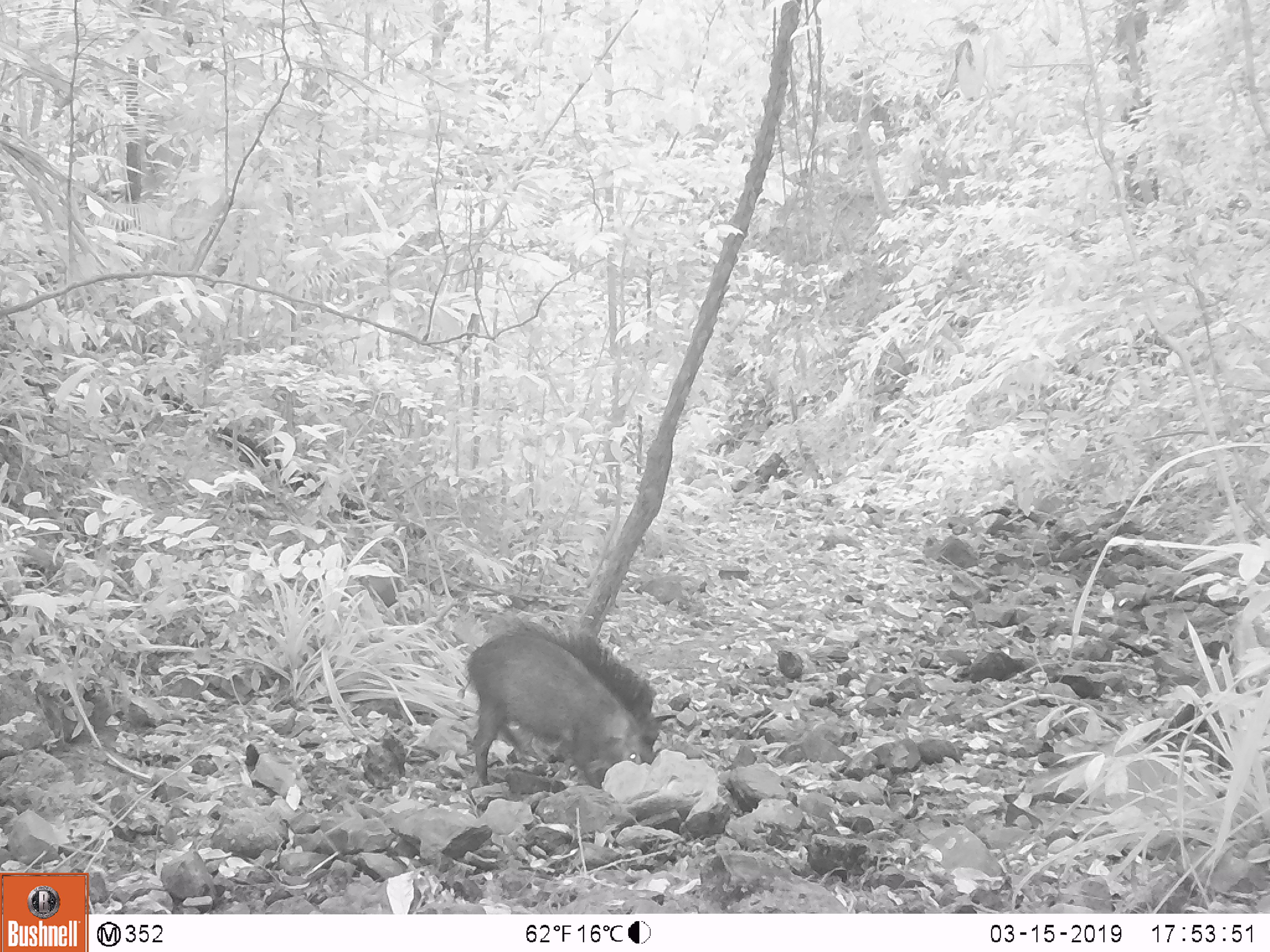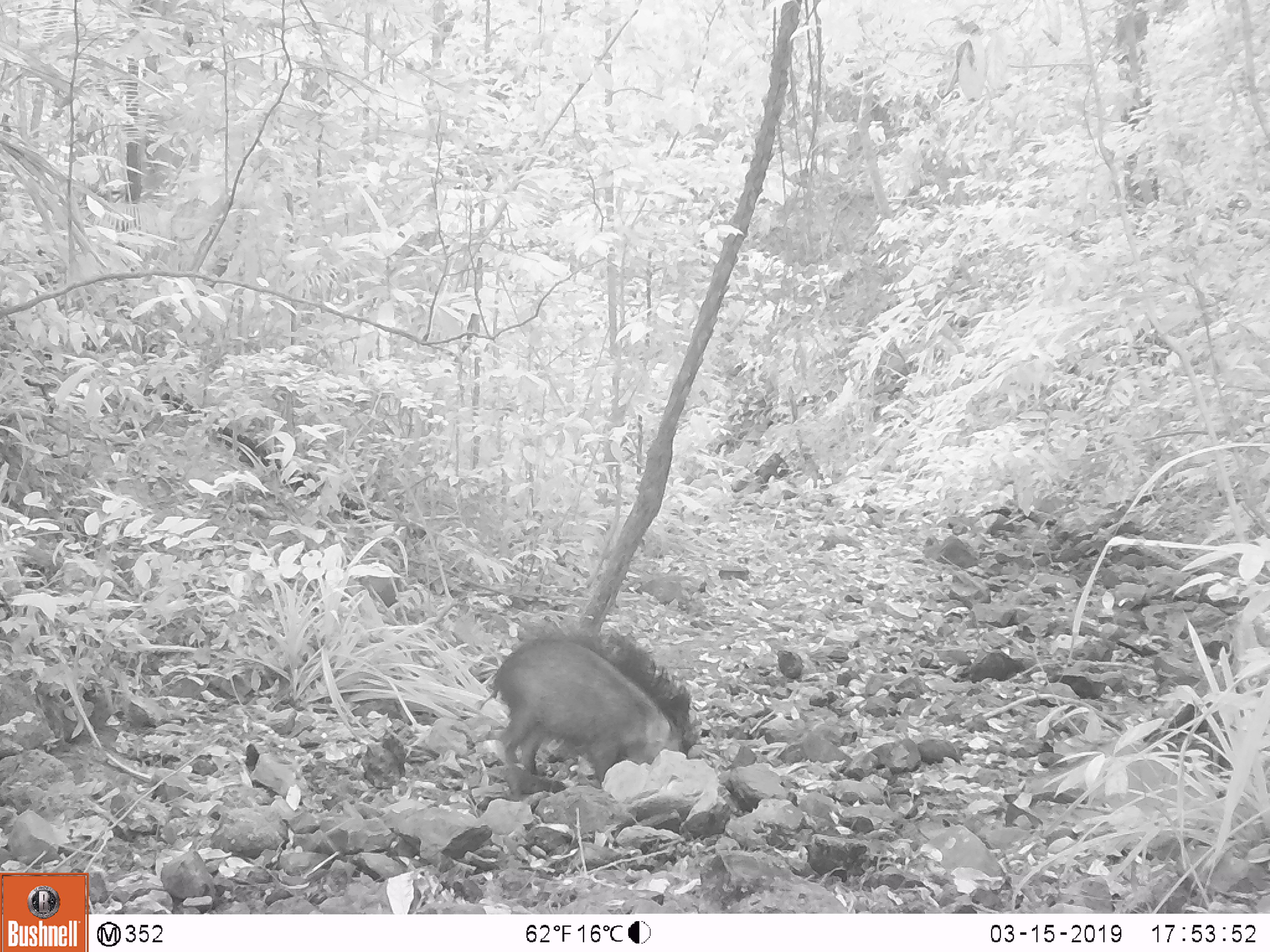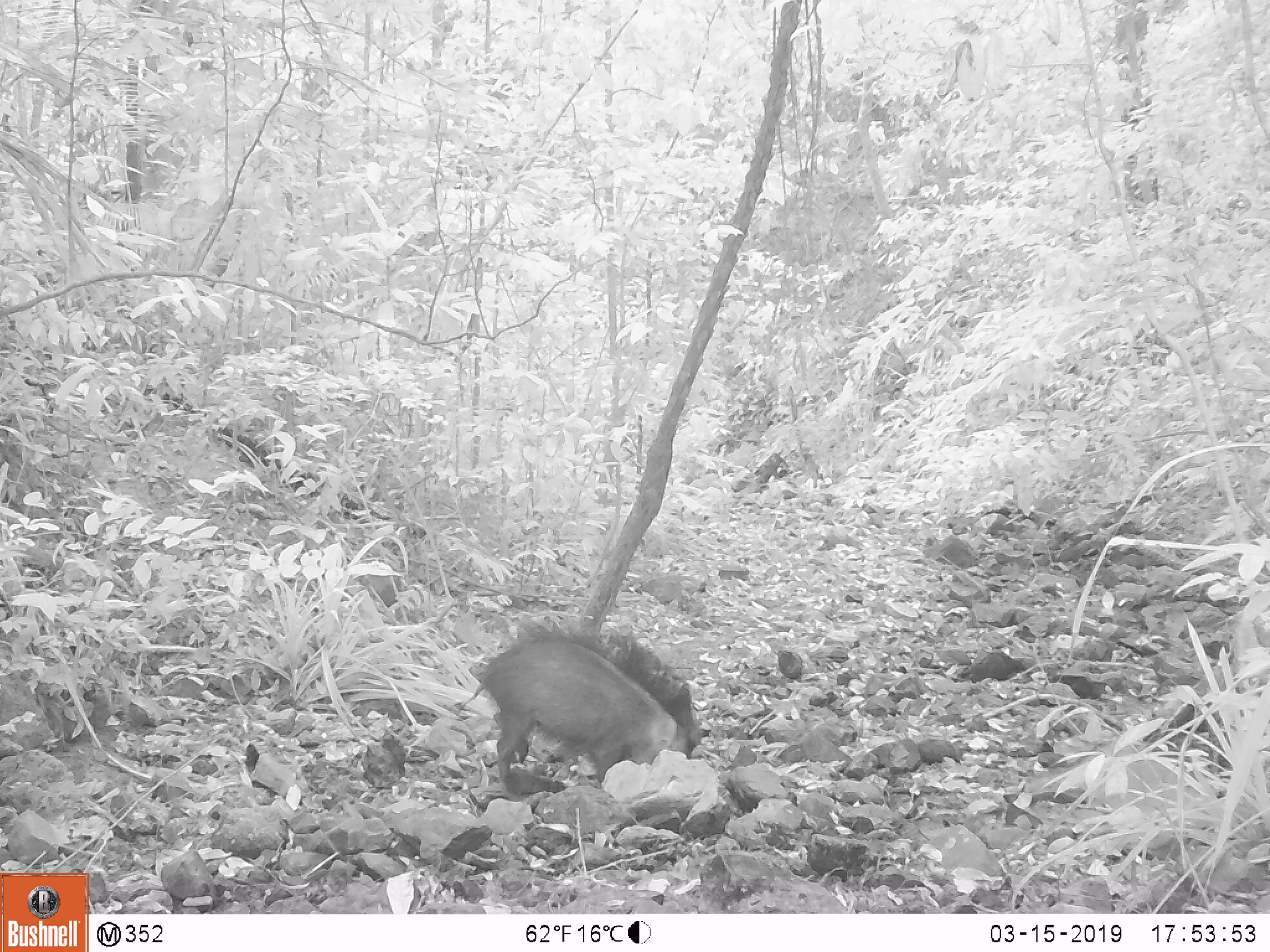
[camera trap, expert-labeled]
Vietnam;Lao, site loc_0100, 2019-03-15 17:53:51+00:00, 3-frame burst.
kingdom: Animalia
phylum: Chordata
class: Mammalia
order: Artiodactyla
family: Suidae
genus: Sus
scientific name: Sus scrofa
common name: eurasian wild pig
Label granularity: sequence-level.